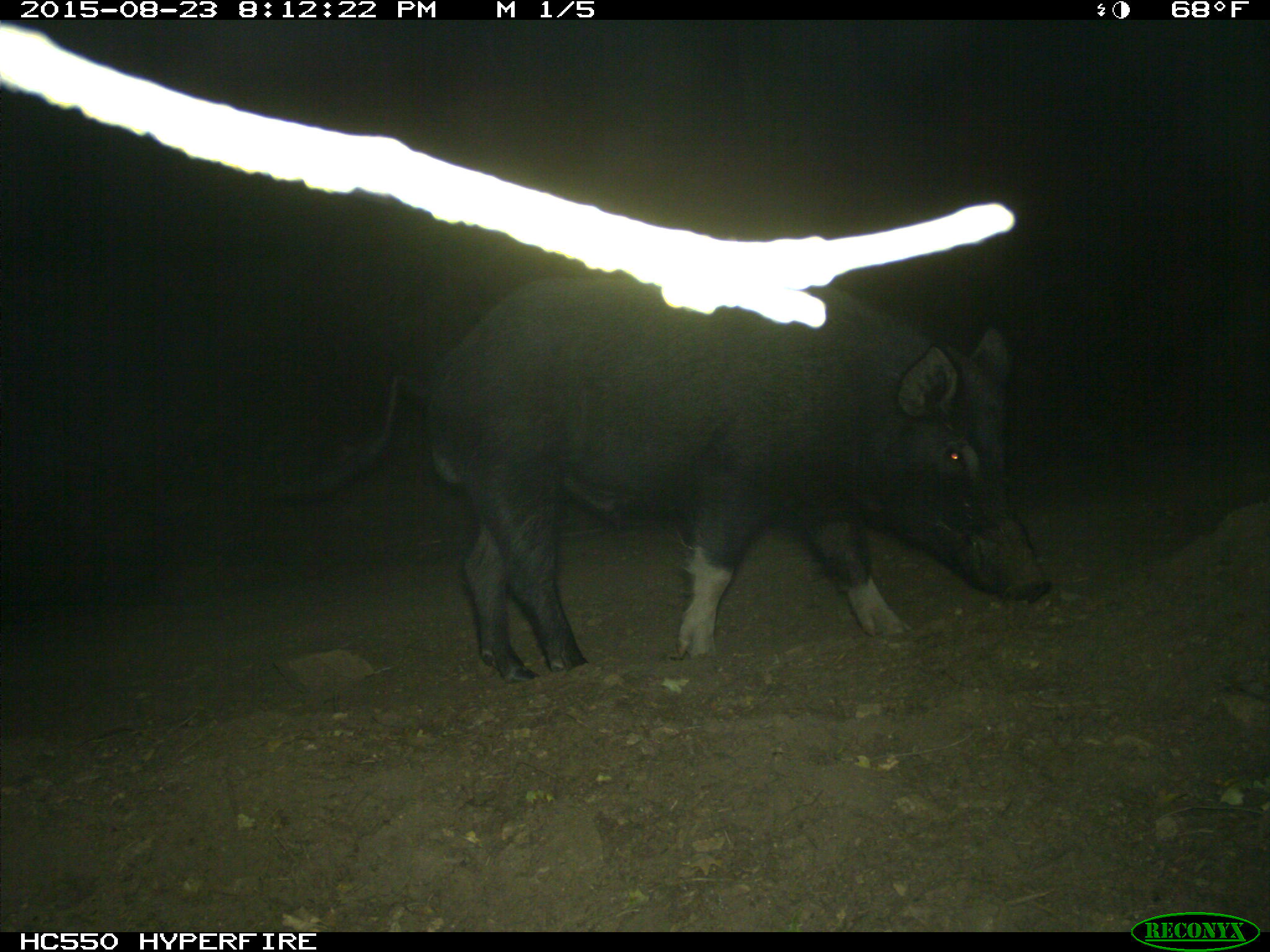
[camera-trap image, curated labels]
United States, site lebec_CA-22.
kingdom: Animalia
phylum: Chordata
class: Mammalia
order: Artiodactyla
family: Suidae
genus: Sus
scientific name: Sus scrofa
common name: wild boar